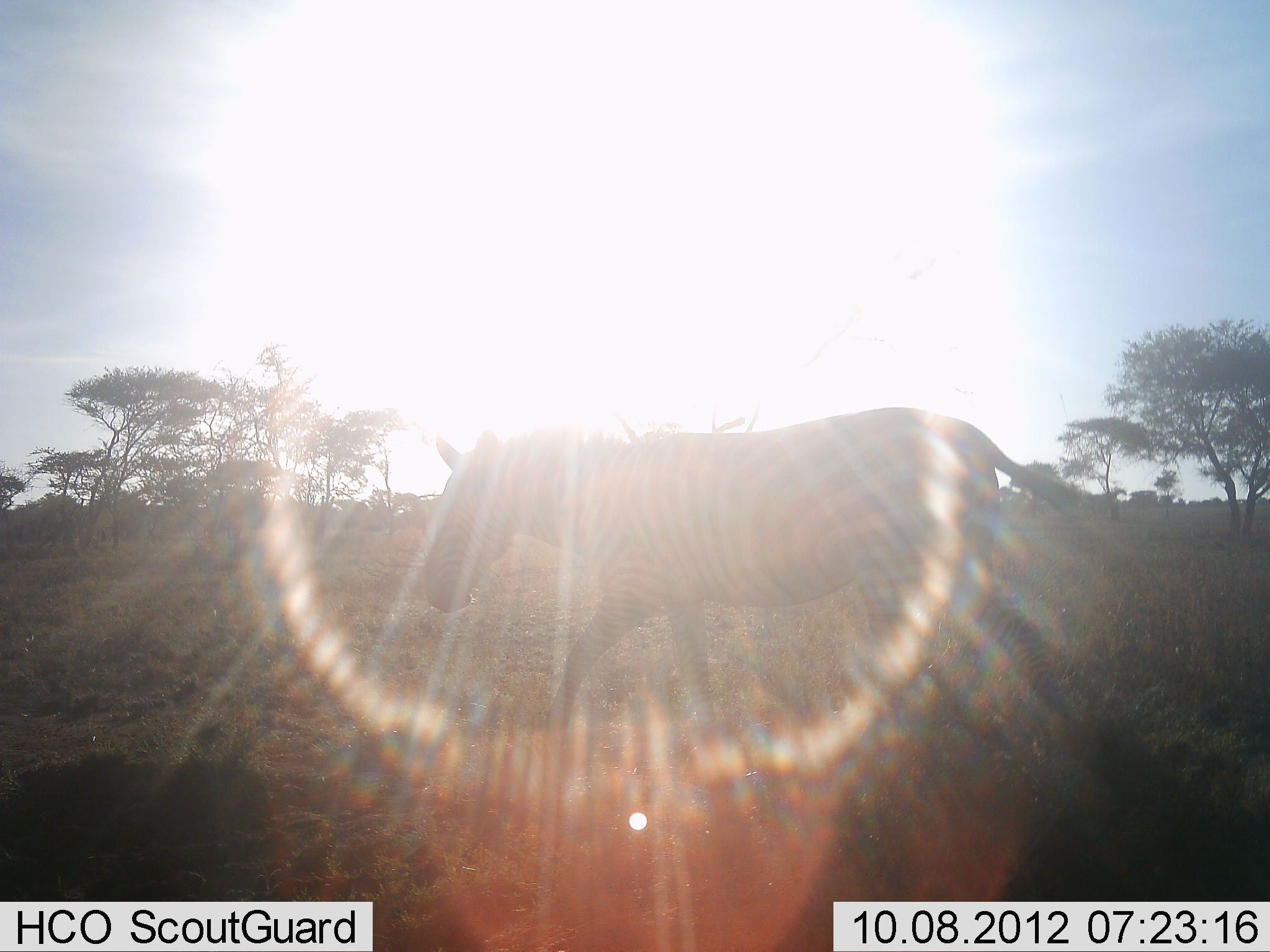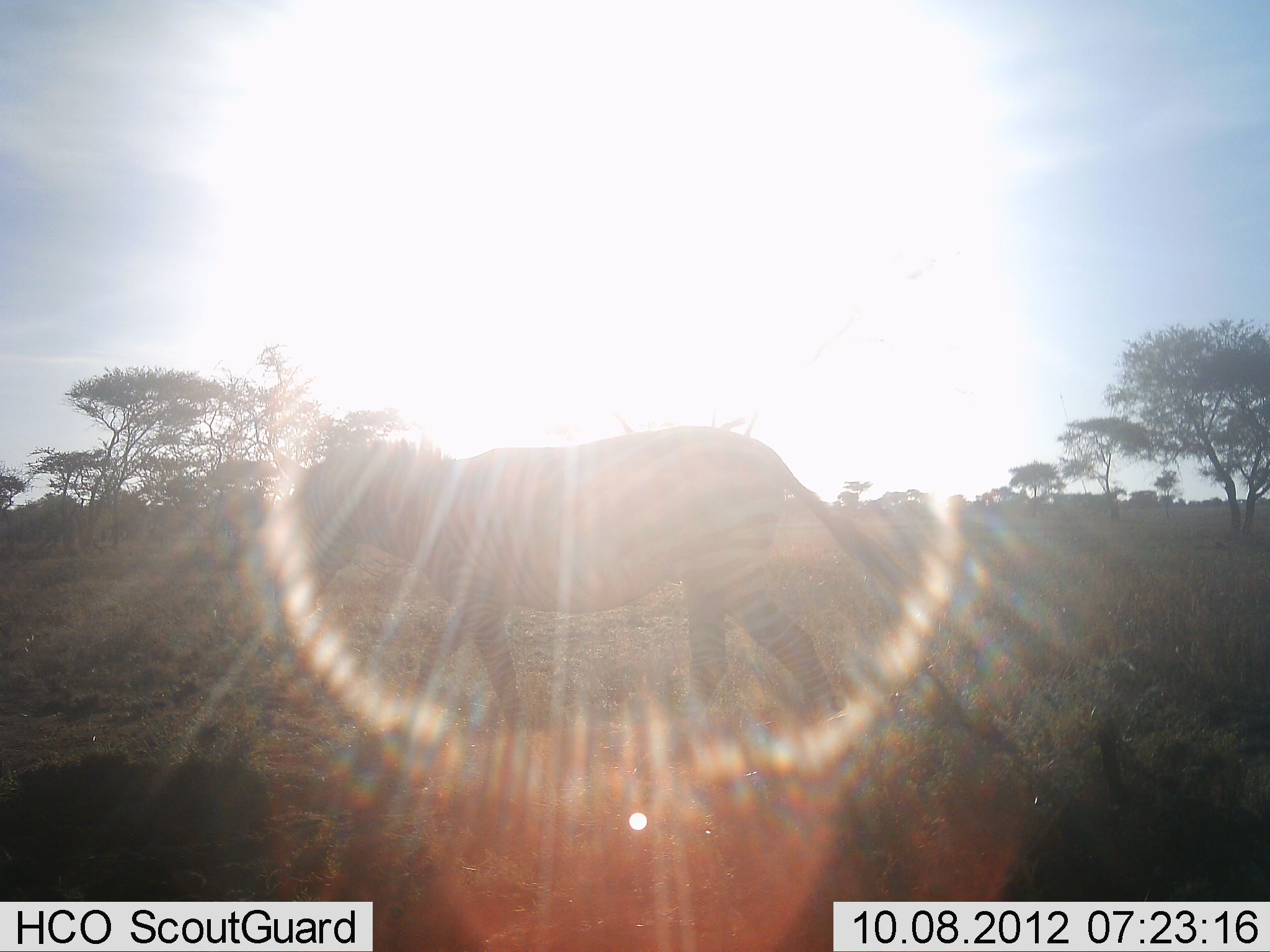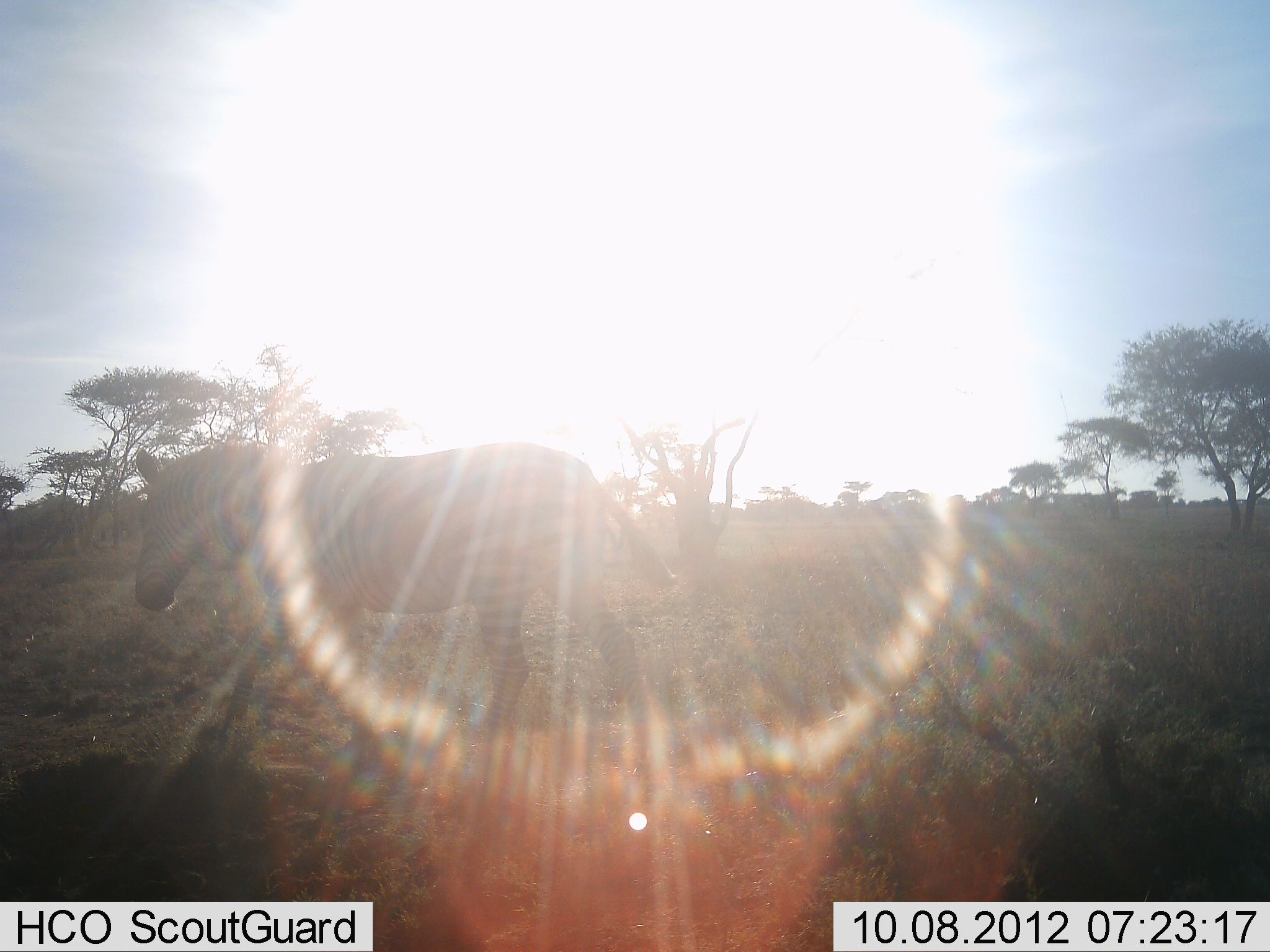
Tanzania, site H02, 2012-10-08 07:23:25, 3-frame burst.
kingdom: Animalia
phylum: Chordata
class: Mammalia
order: Perissodactyla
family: Equidae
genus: Equus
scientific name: Equus quagga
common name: plains zebra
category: zebra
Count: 1.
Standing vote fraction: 0%.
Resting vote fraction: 0%.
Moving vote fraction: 100%.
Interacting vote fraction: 0%.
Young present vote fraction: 0%.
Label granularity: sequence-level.